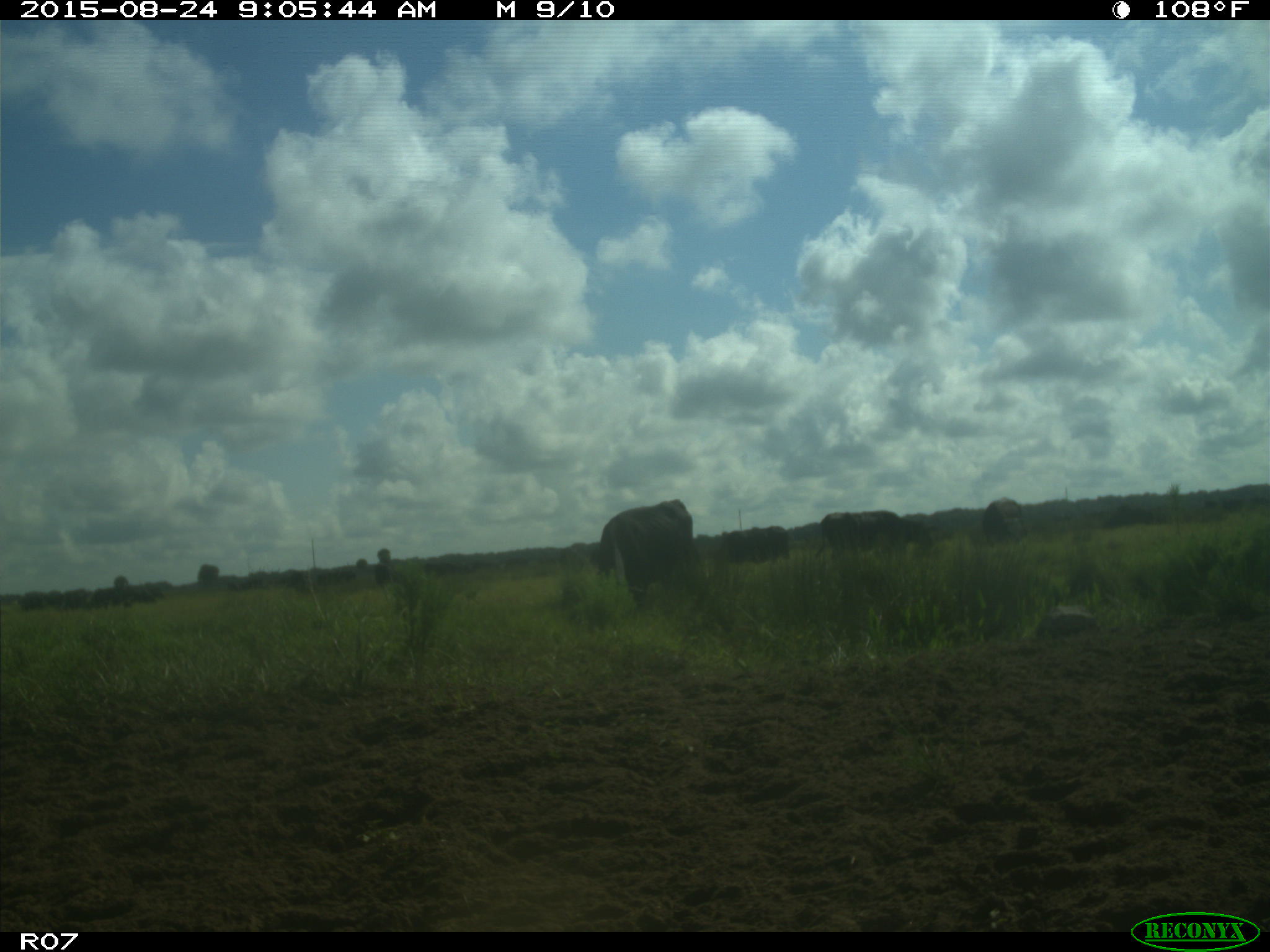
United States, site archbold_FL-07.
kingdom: Animalia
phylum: Chordata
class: Mammalia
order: Artiodactyla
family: Bovidae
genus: Bos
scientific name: Bos taurus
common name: domestic cow